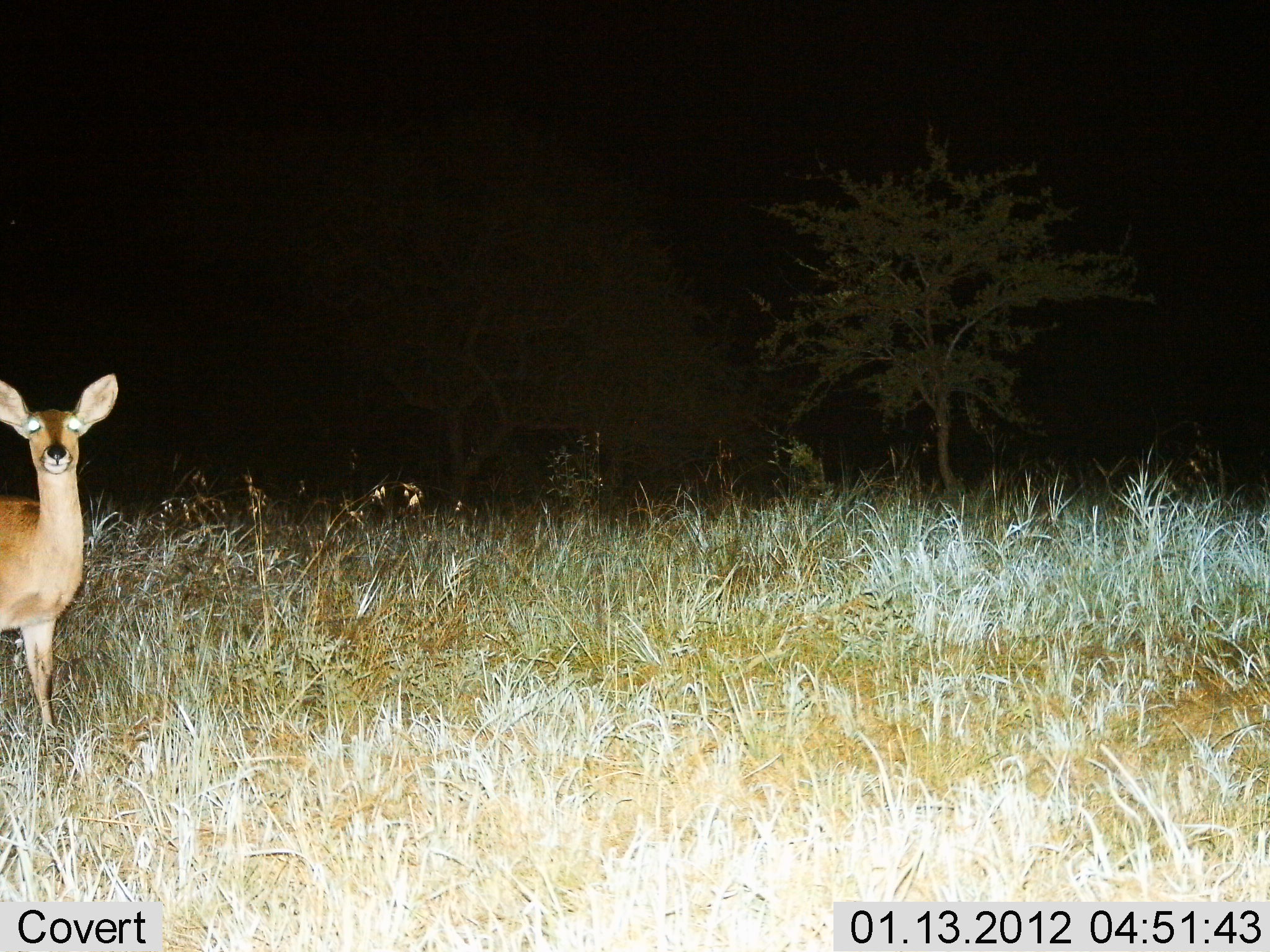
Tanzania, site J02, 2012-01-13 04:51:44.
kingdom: Animalia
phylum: Chordata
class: Mammalia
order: Artiodactyla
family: Bovidae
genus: Redunca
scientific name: Redunca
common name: reedbuck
Reedbuck (Redunca), count 1. Behavior (volunteer vote fractions): standing 100%, resting 0%, moving 0%, interacting 0%. Young present (vote fraction): 5%. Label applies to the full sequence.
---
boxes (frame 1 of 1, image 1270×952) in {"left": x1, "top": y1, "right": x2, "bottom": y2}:
animal: {"left": 1, "top": 372, "right": 119, "bottom": 737}